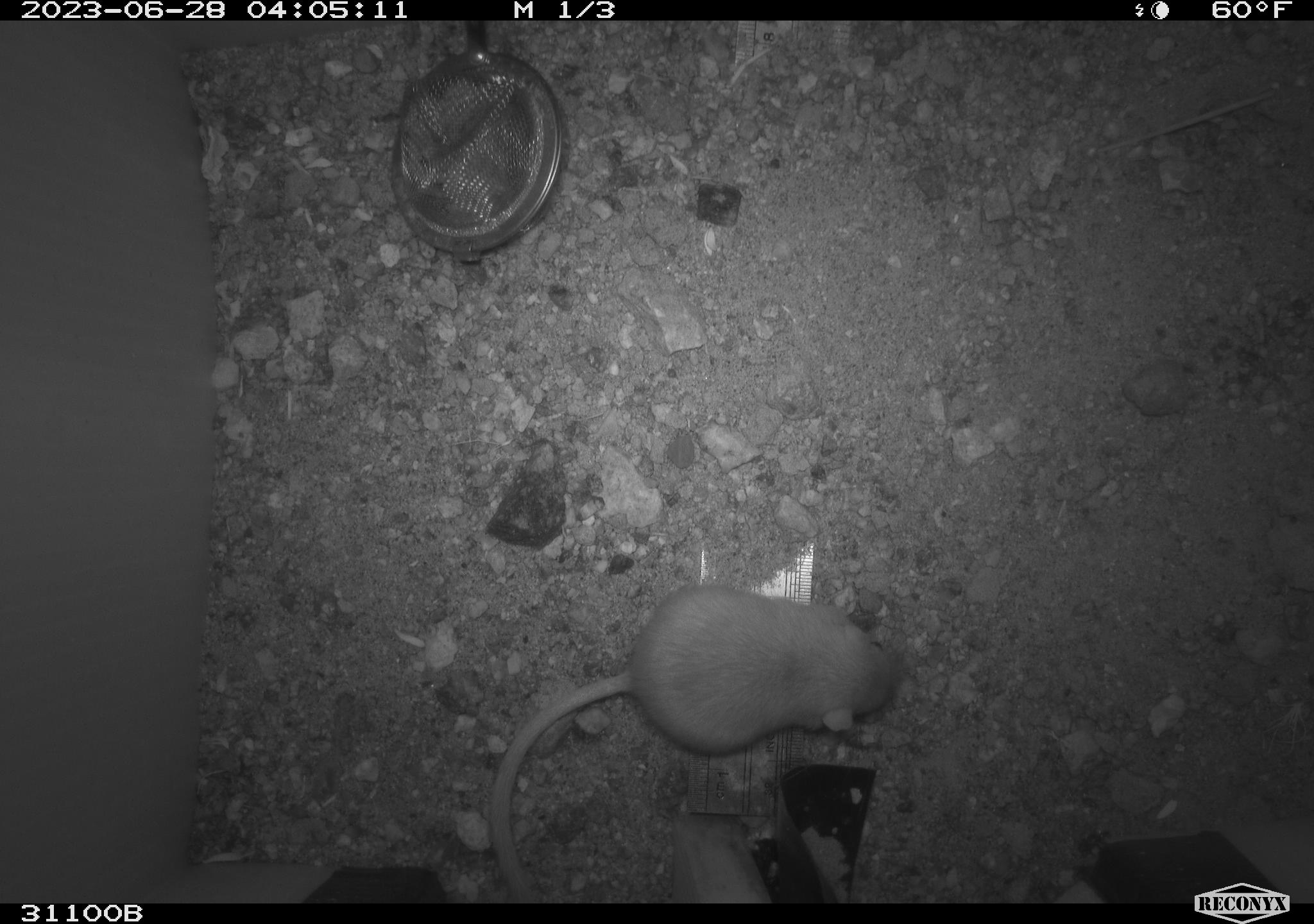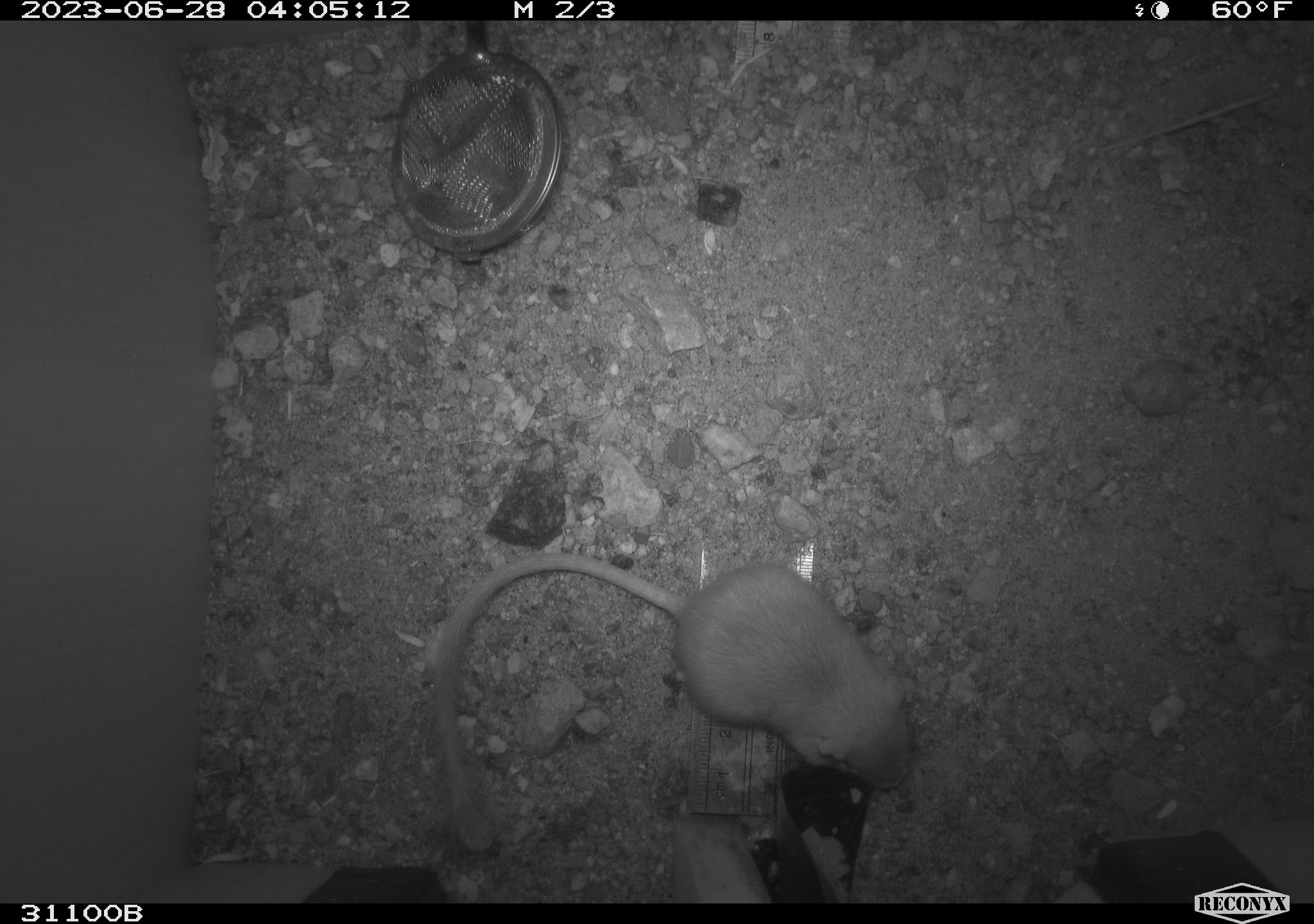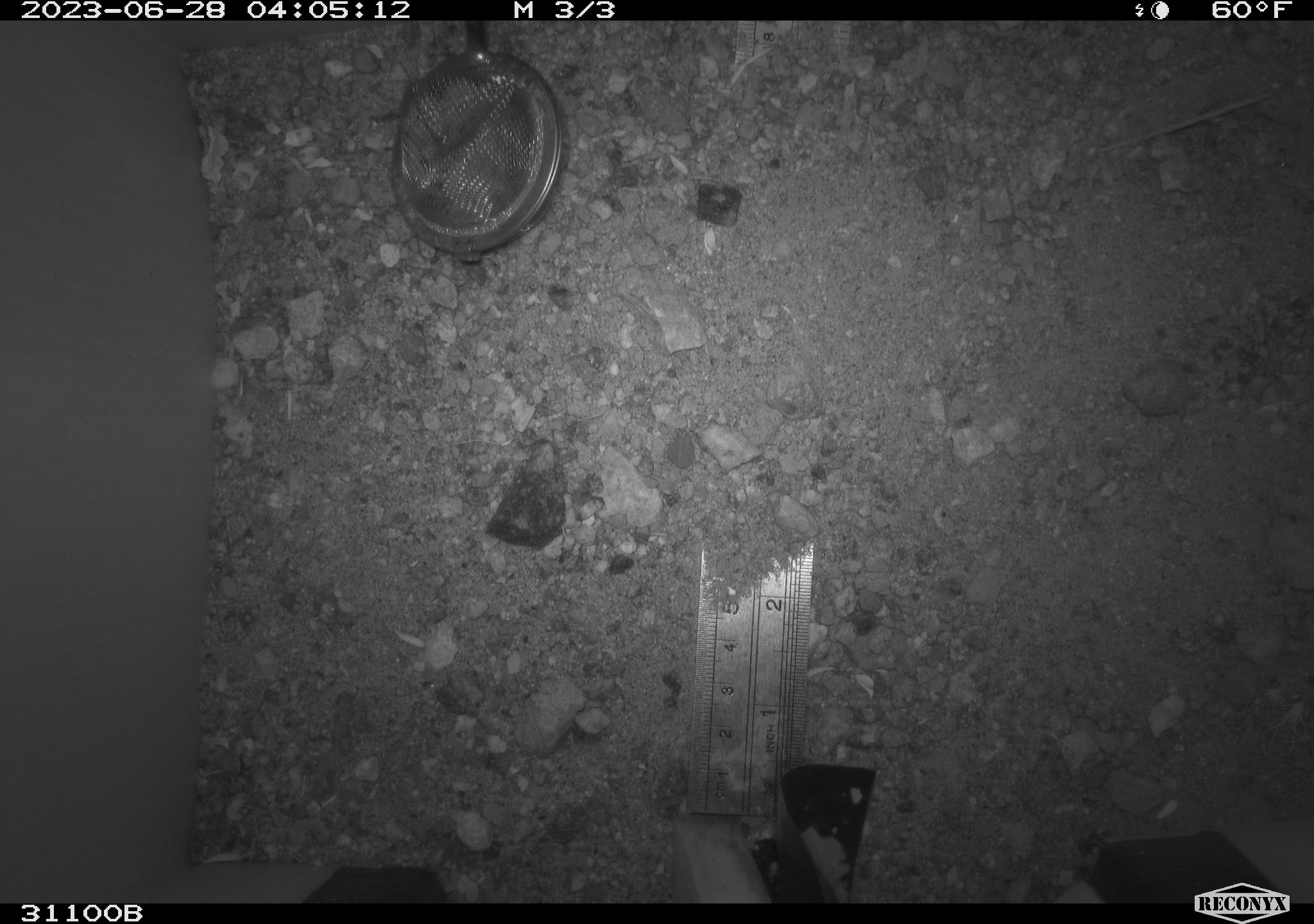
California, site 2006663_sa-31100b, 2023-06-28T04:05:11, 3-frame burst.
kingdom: Animalia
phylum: Chordata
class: Mammalia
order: Rodentia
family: Heteromyidae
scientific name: Heteromyidae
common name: kangaroo rats and pocket mice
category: heteromyidae family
Heteromyidae family (kangaroo rats and pocket mice) (Heteromyidae).